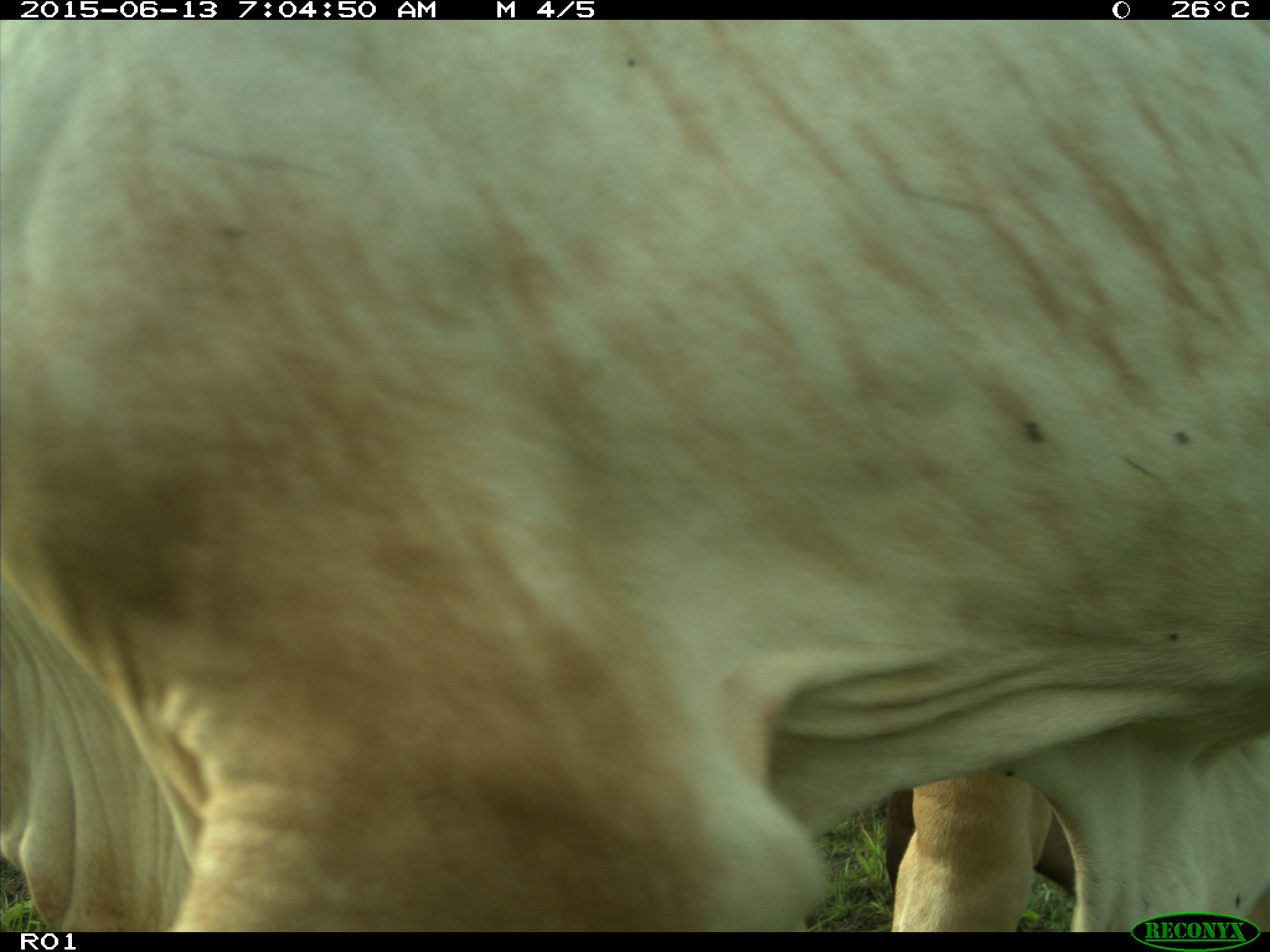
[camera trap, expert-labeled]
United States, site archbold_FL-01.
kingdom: Animalia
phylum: Chordata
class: Mammalia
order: Artiodactyla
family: Bovidae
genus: Bos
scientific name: Bos taurus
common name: domestic cow